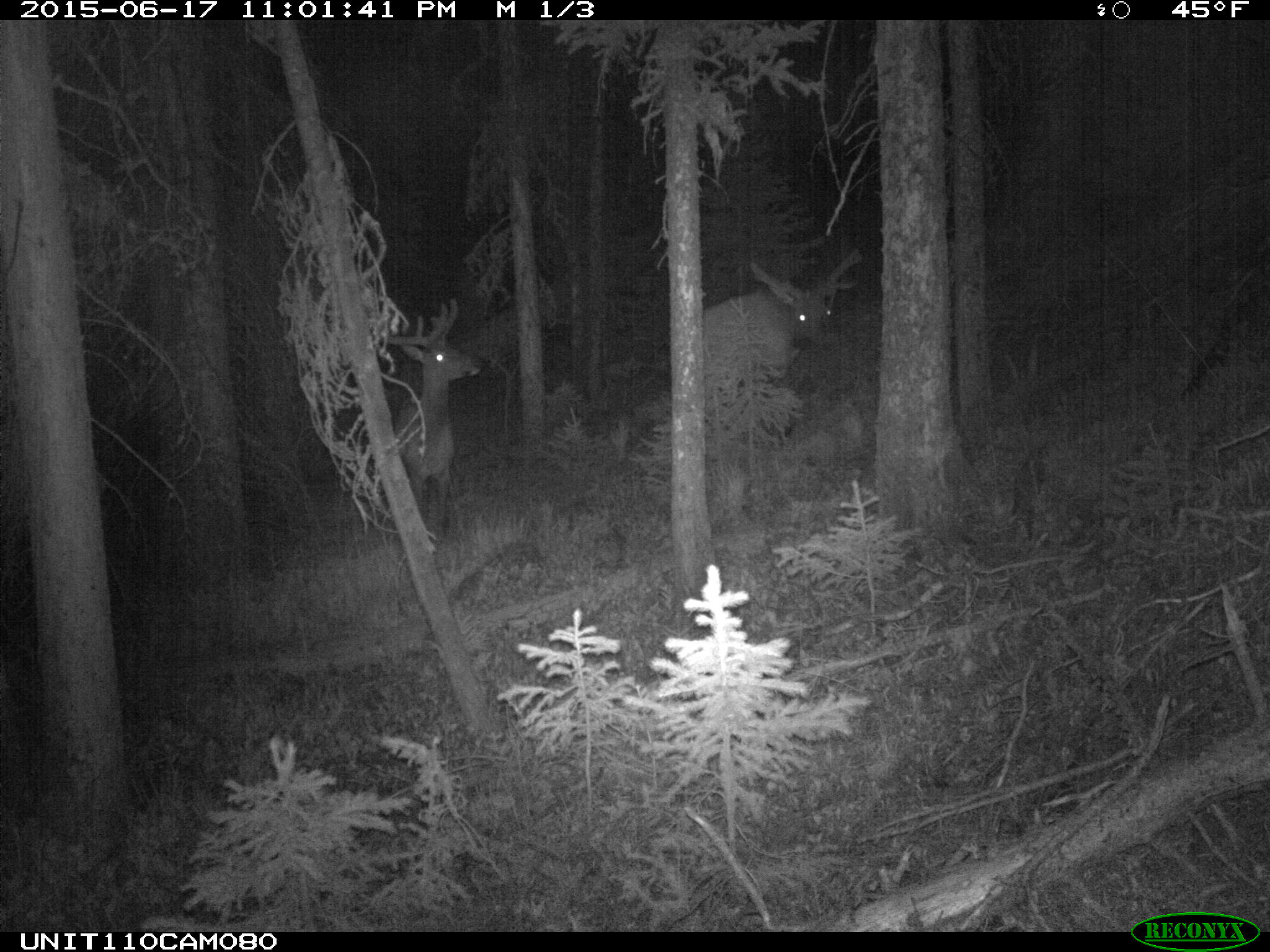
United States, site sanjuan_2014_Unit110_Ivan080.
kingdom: Animalia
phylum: Chordata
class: Mammalia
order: Artiodactyla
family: Cervidae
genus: Cervus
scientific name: Cervus elaphus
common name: red deer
Cervus elaphus (red deer).